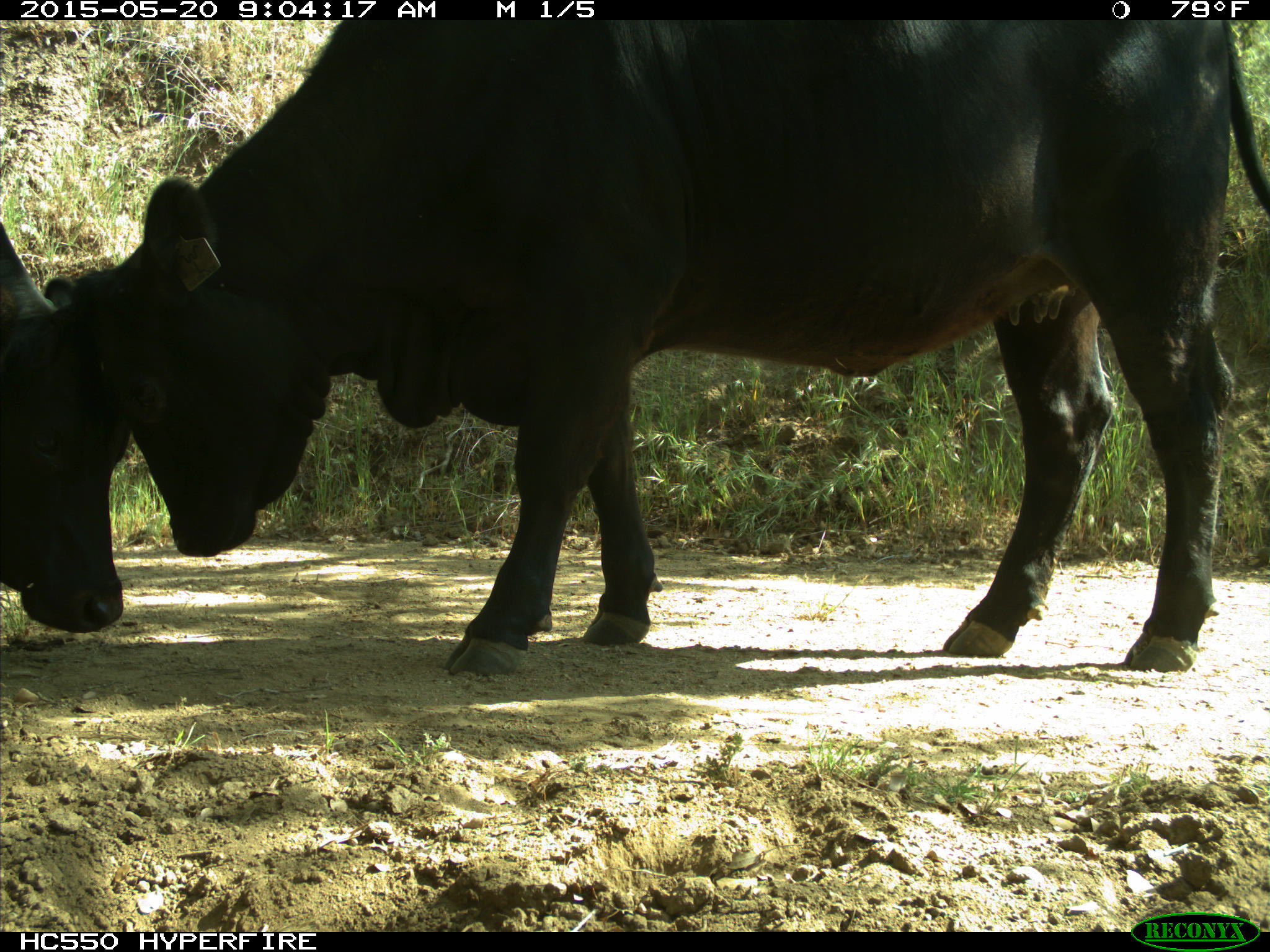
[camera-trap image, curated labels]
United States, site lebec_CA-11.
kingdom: Animalia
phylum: Chordata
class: Mammalia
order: Artiodactyla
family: Bovidae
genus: Bos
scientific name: Bos taurus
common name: domestic cow